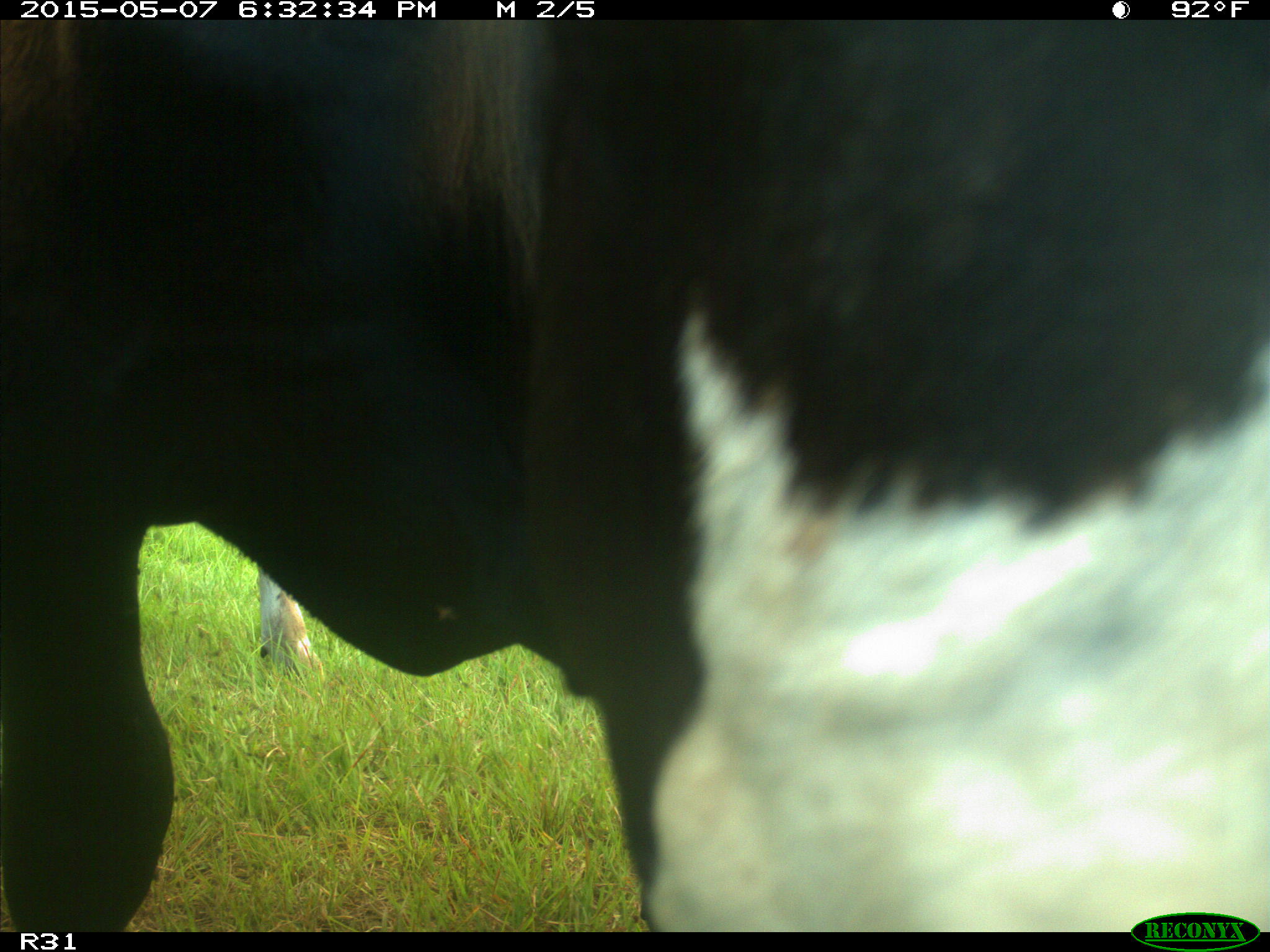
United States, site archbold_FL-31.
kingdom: Animalia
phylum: Chordata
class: Mammalia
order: Artiodactyla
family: Bovidae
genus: Bos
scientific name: Bos taurus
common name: domestic cow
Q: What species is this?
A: Bos taurus (domestic cow).